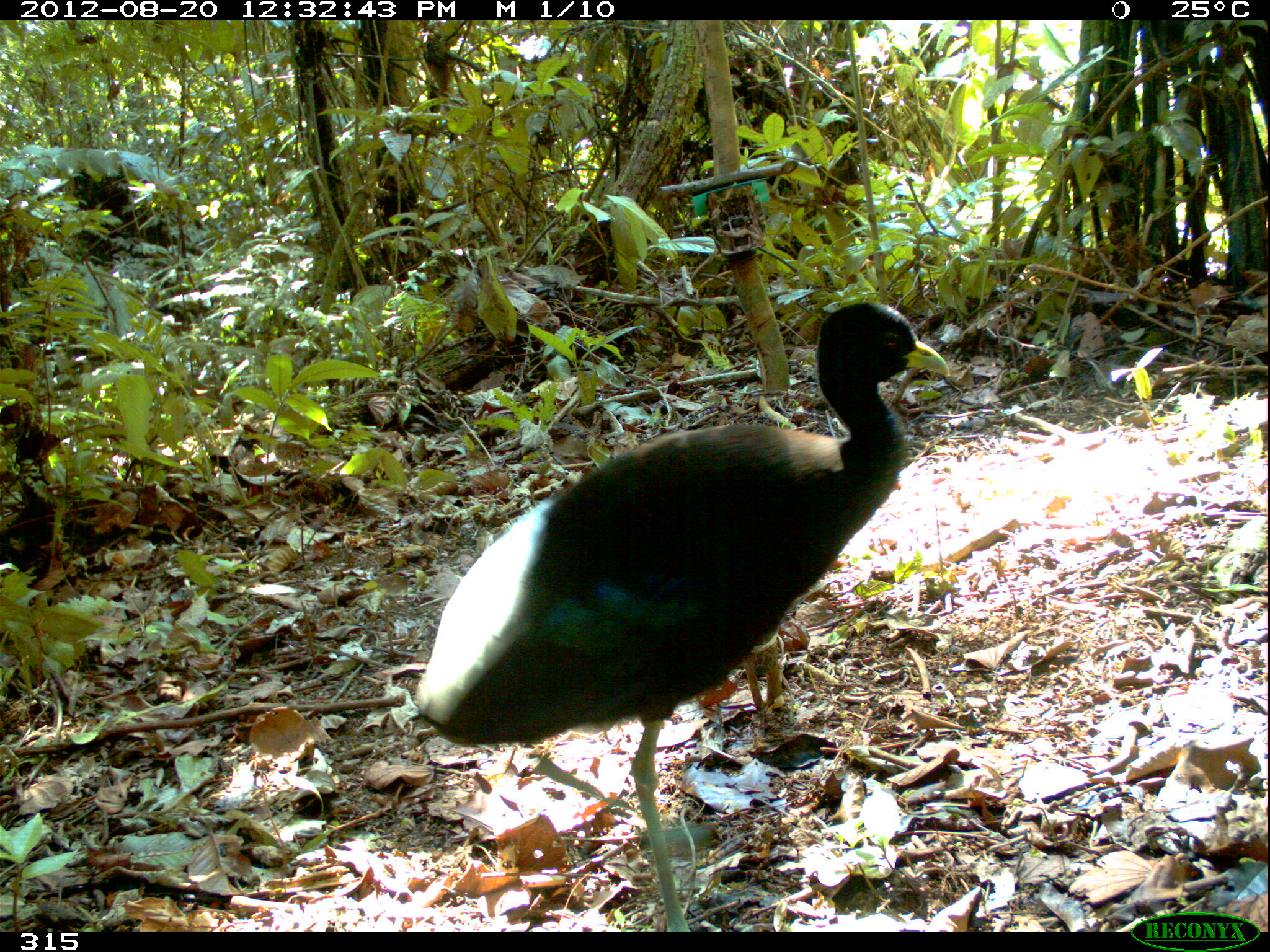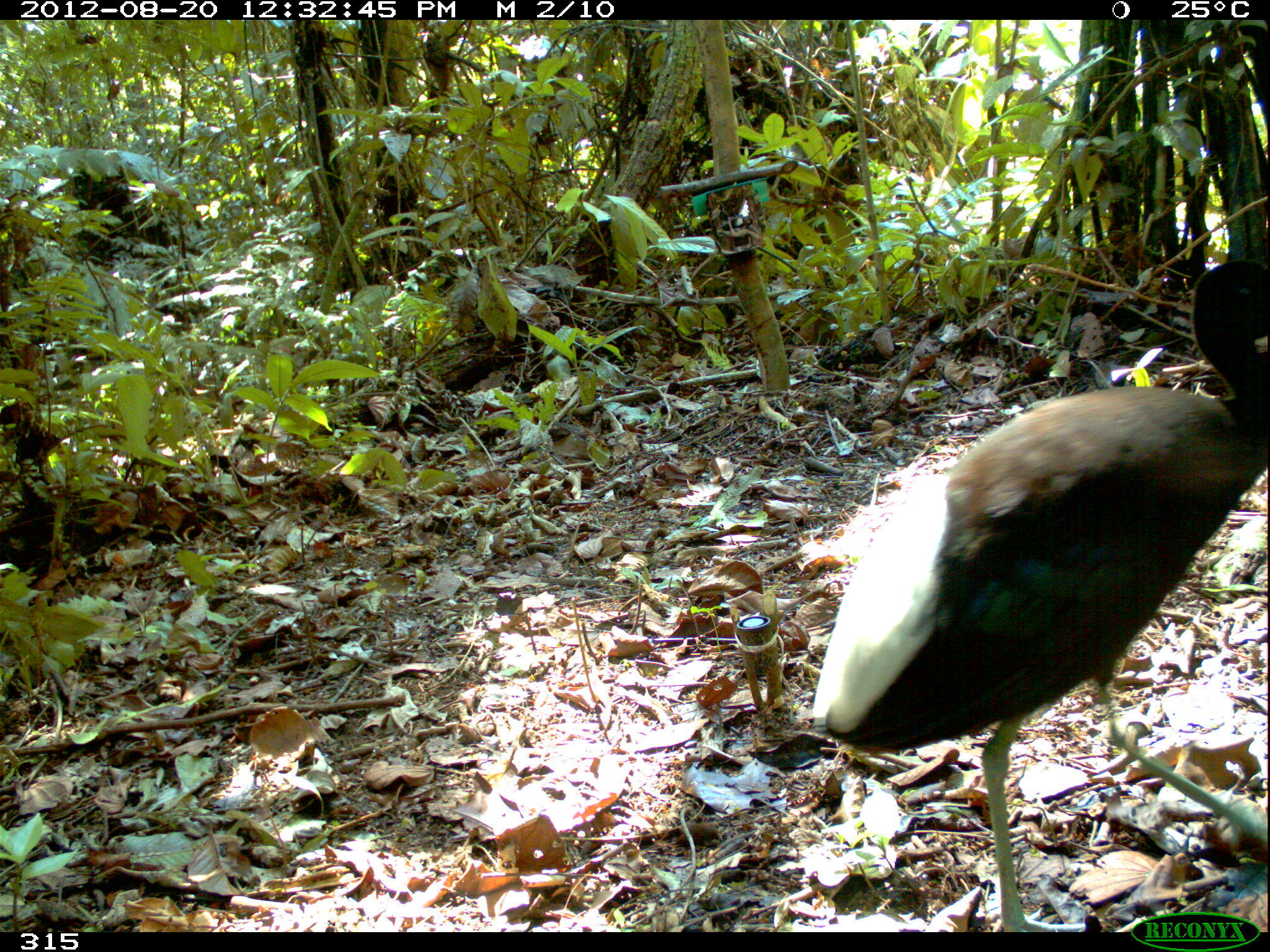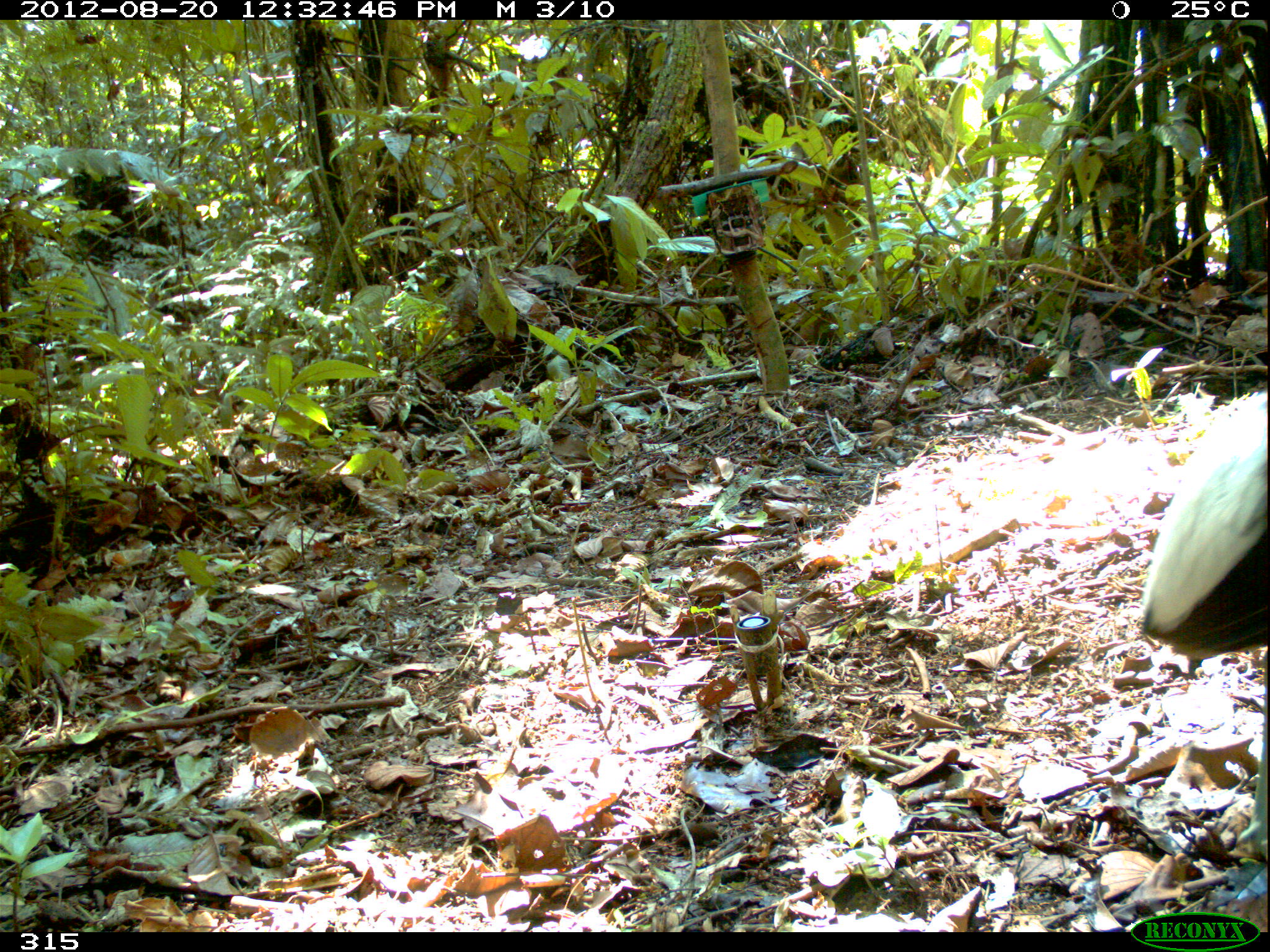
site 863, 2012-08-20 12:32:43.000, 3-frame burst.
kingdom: Animalia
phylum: Chordata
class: Aves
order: Gruiformes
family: Psophiidae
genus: Psophia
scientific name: Psophia leucoptera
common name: pale-winged trumpeter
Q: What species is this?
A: Psophia leucoptera (pale-winged trumpeter).